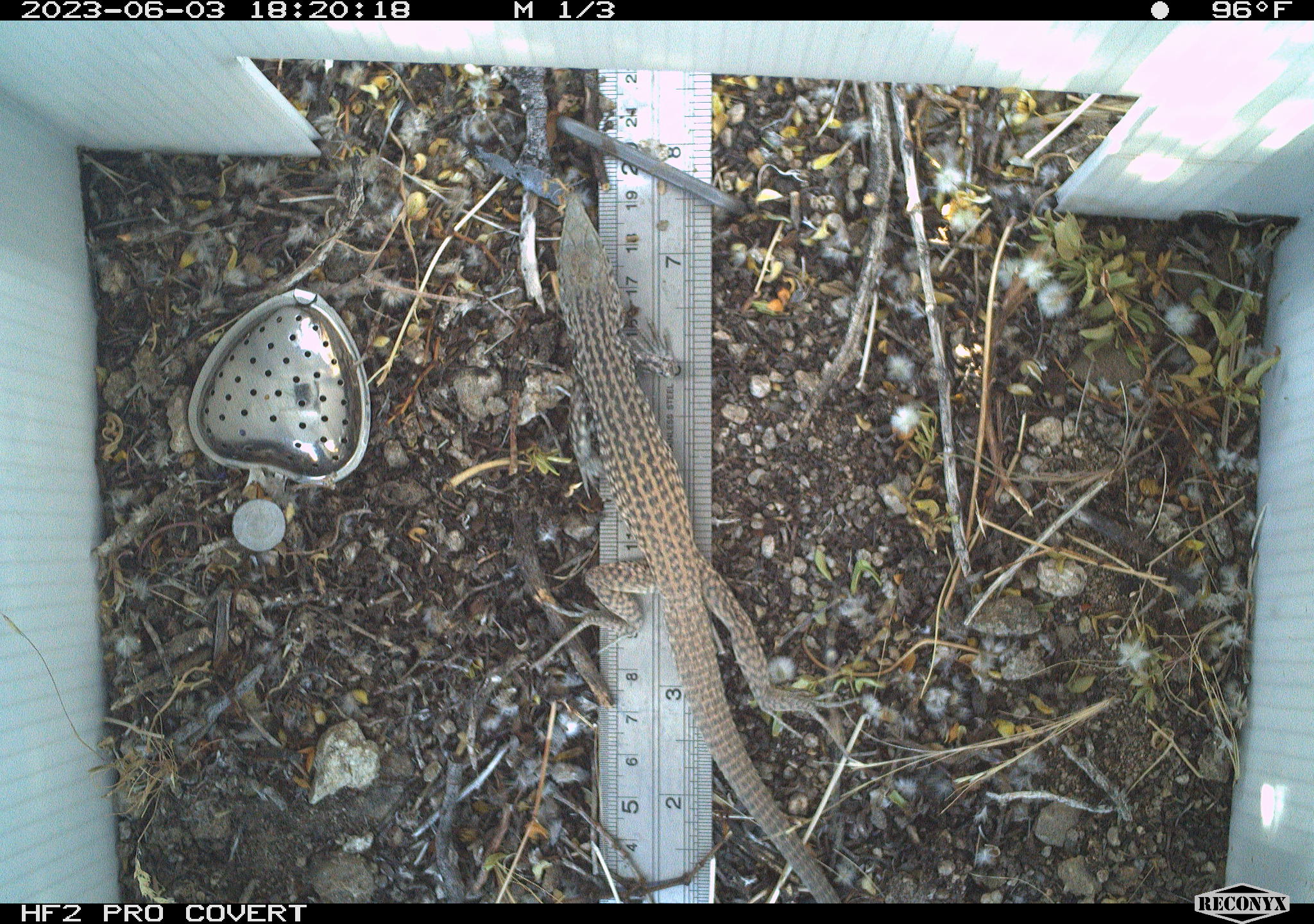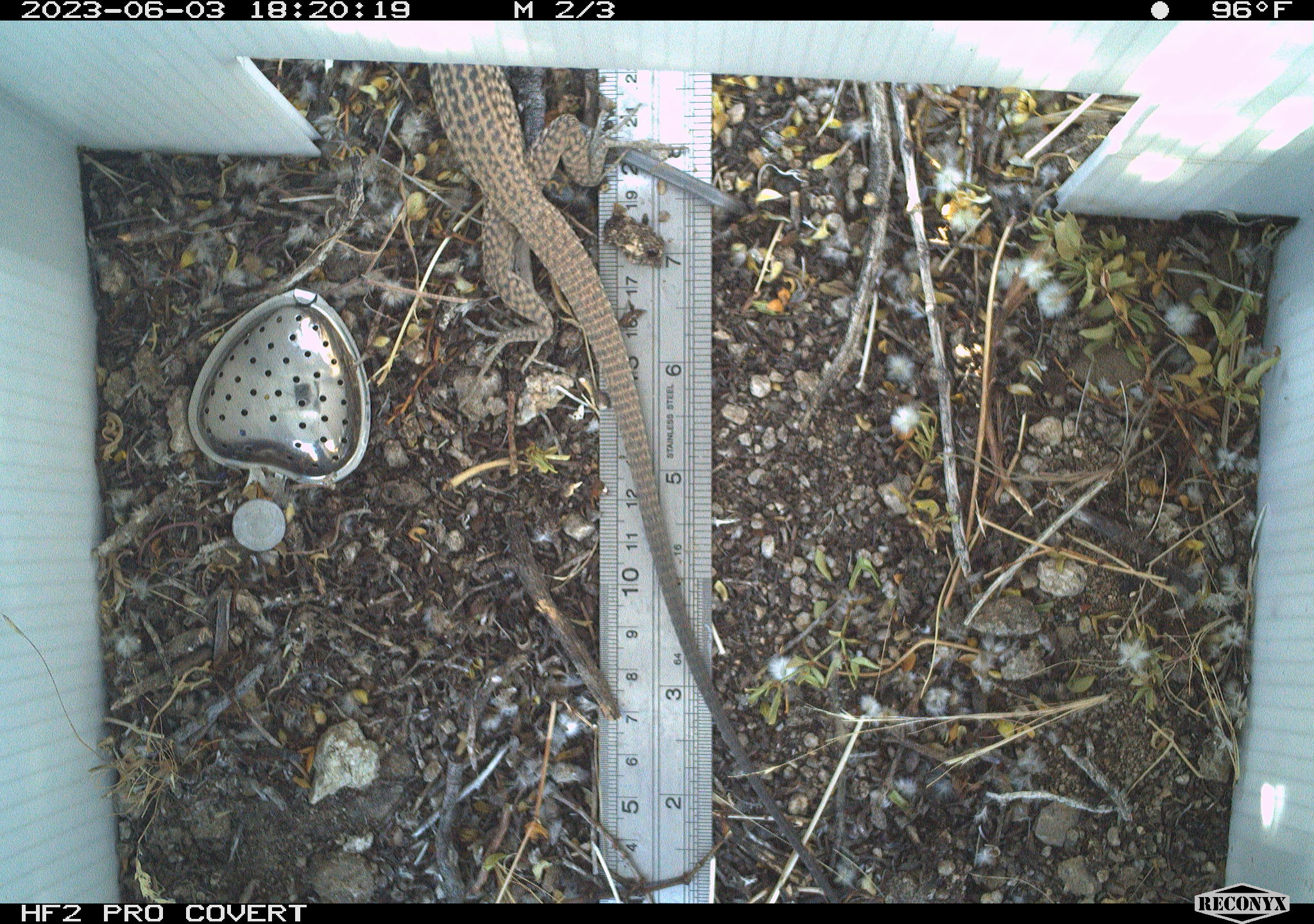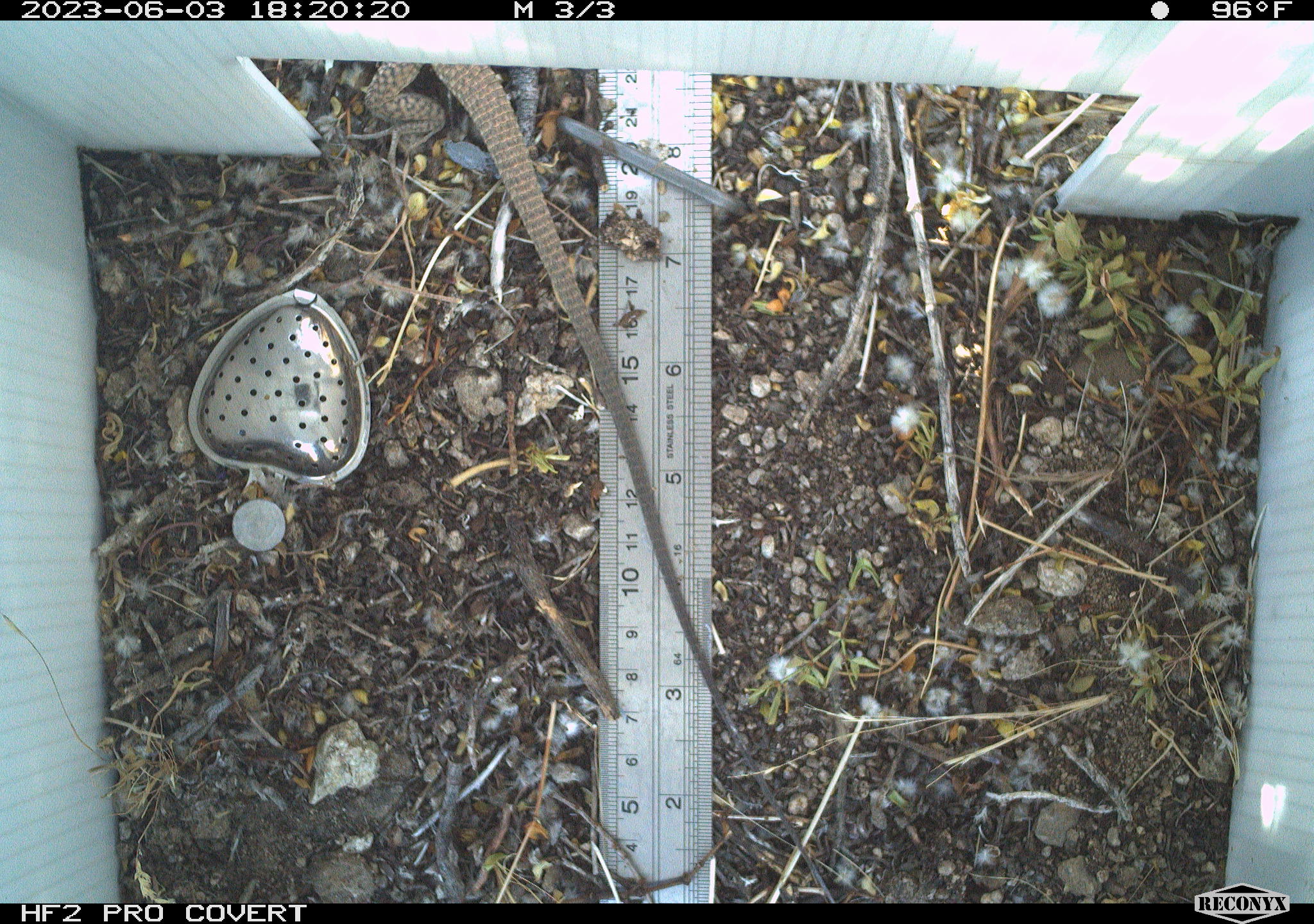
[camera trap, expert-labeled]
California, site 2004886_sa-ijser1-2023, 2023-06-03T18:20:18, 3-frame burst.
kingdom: Animalia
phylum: Chordata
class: Reptilia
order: Squamata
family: Teiidae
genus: Aspidoscelis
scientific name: Aspidoscelis tigris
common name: western whiptail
Western whiptail (Aspidoscelis tigris).